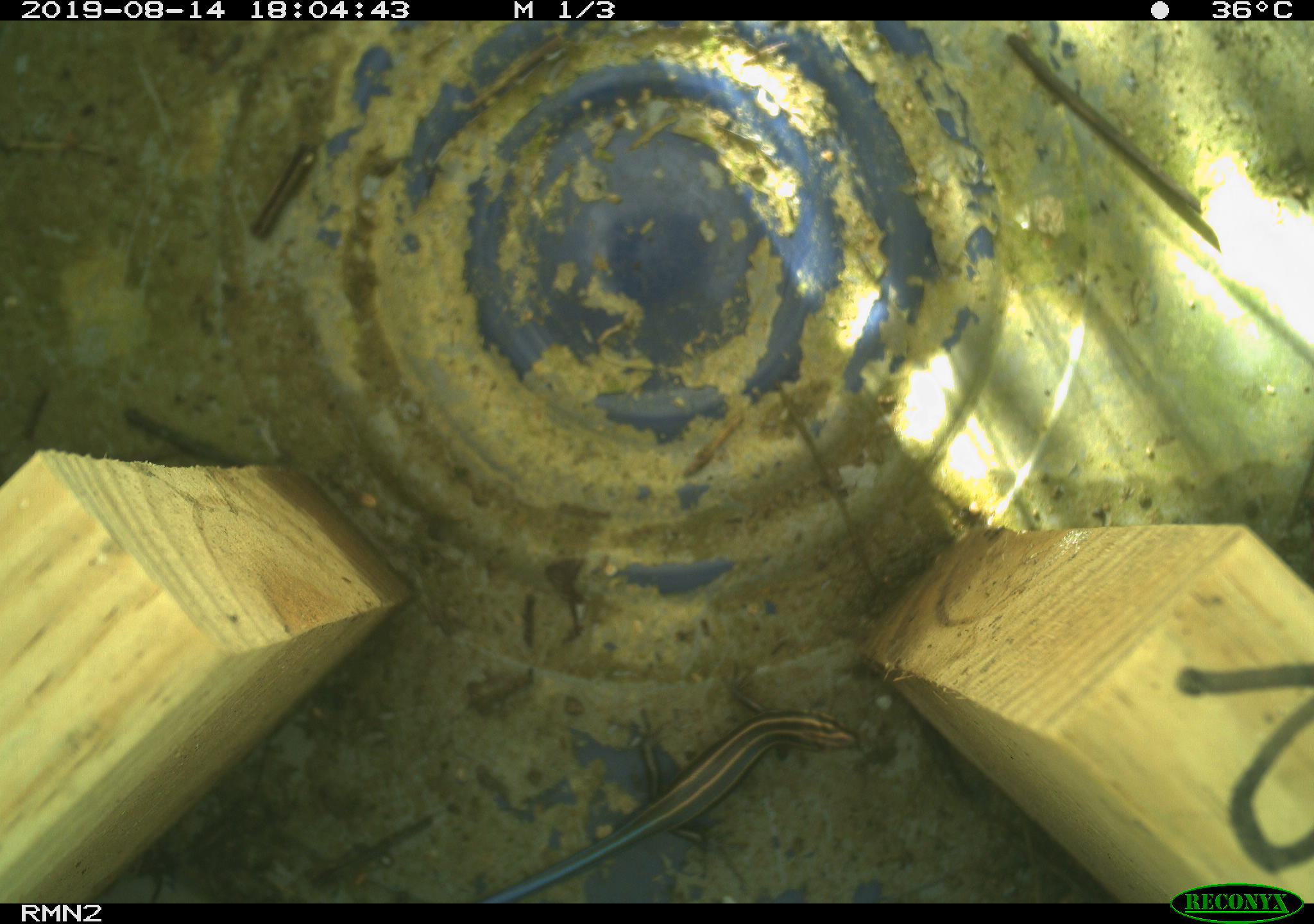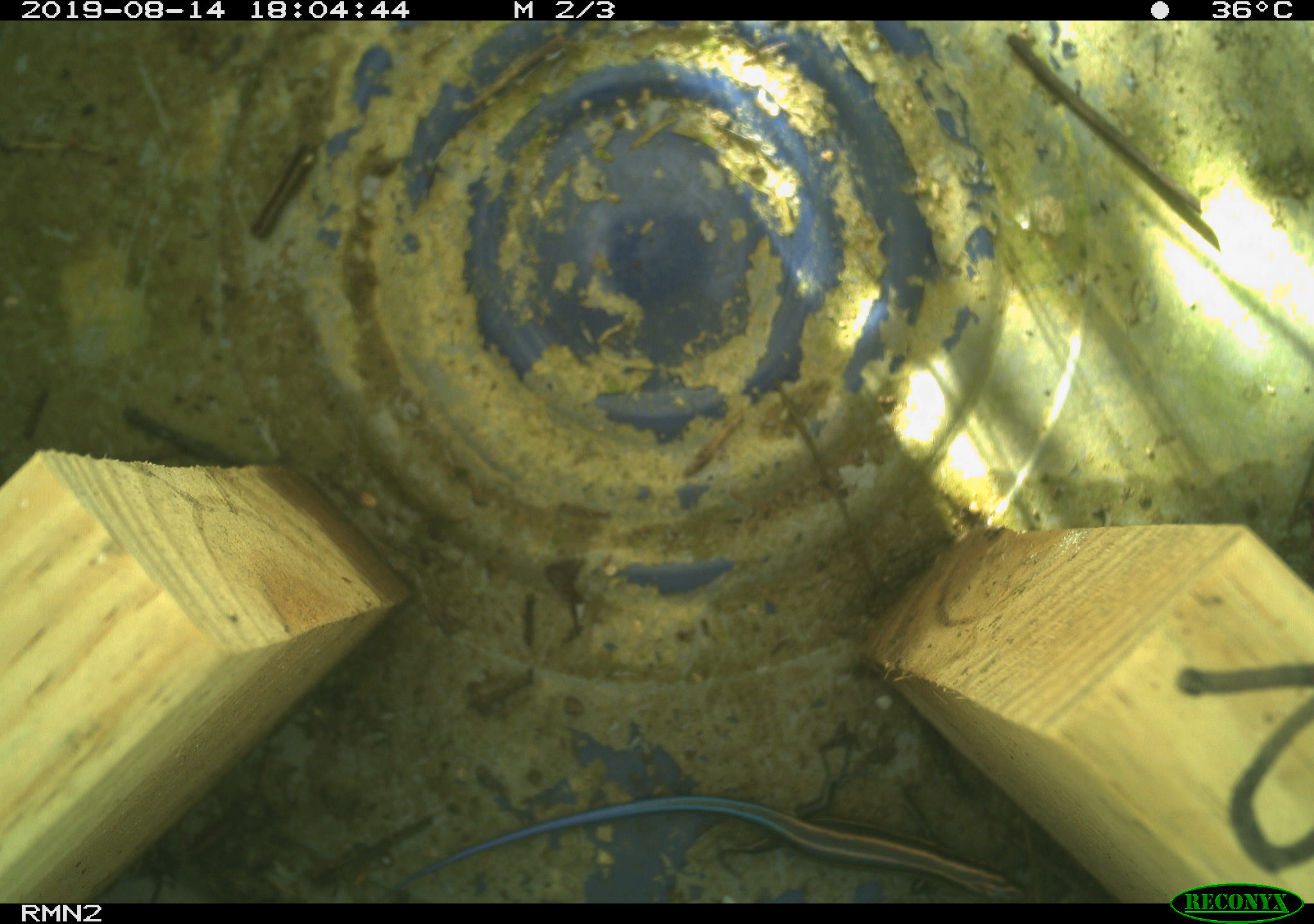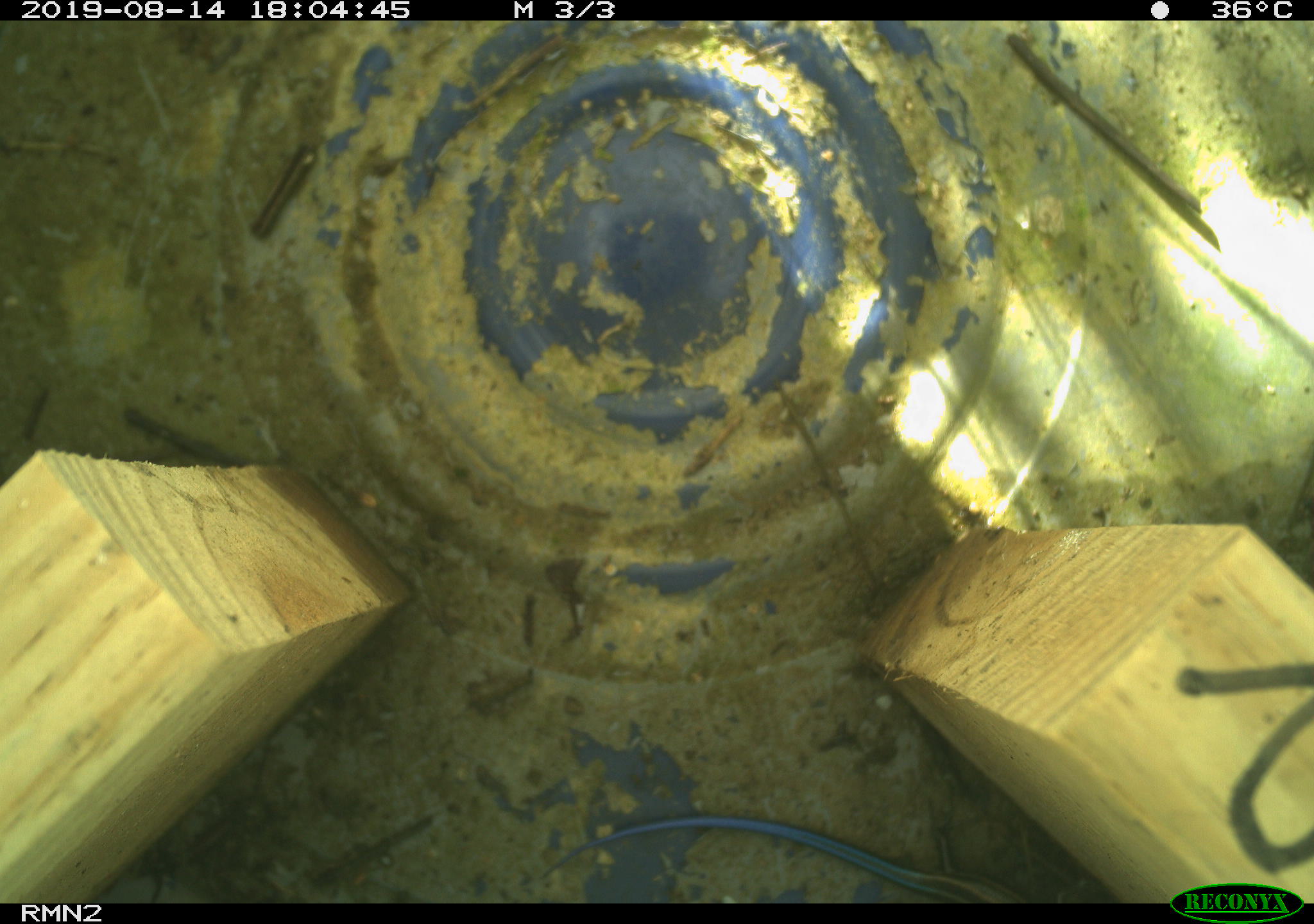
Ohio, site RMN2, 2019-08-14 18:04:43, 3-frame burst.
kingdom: Animalia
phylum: Chordata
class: Reptilia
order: Squamata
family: Scincidae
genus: Plestiodon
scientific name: Plestiodon fasciatus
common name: common five-lined skink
Common five-lined skink (Plestiodon fasciatus).